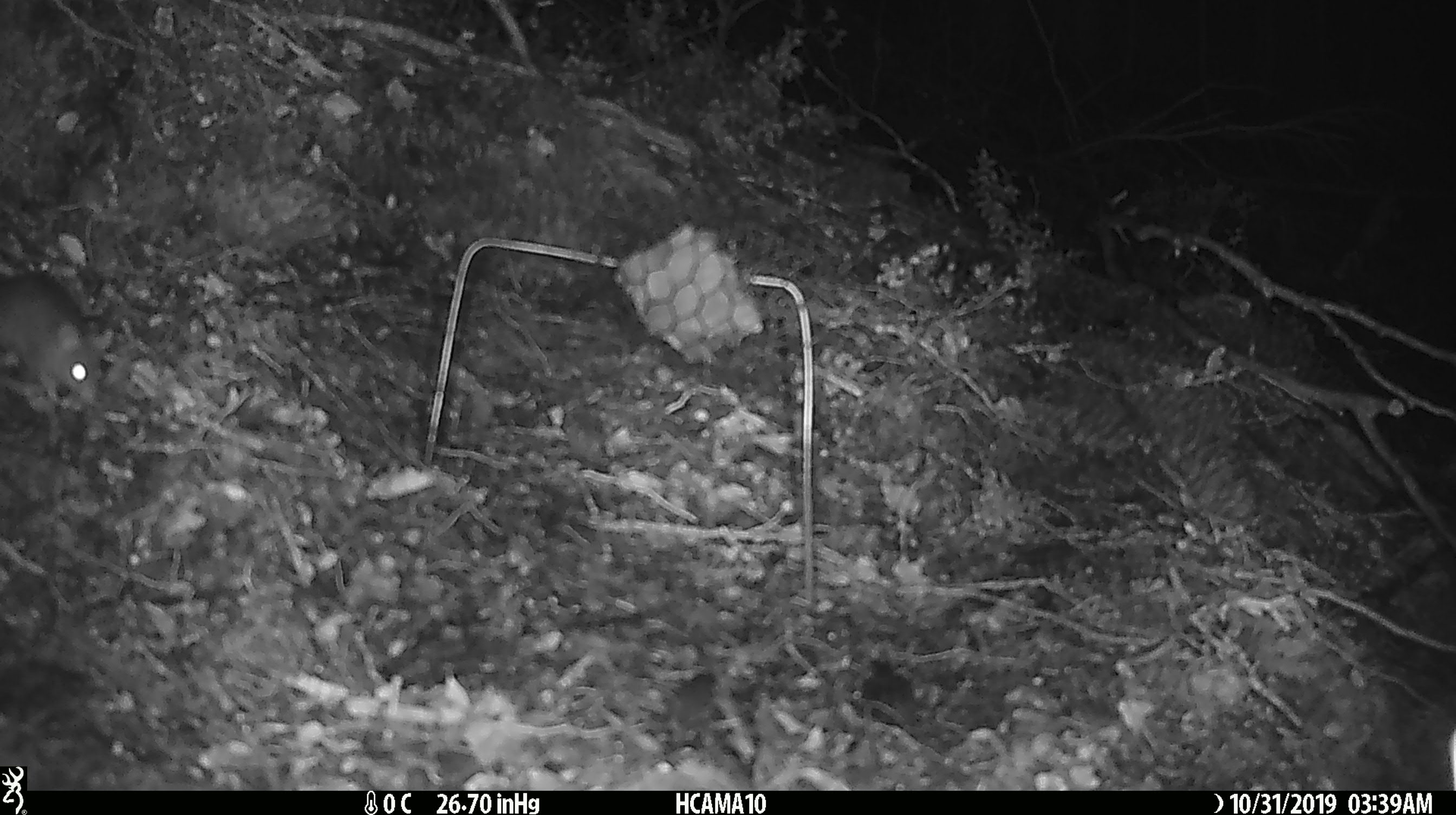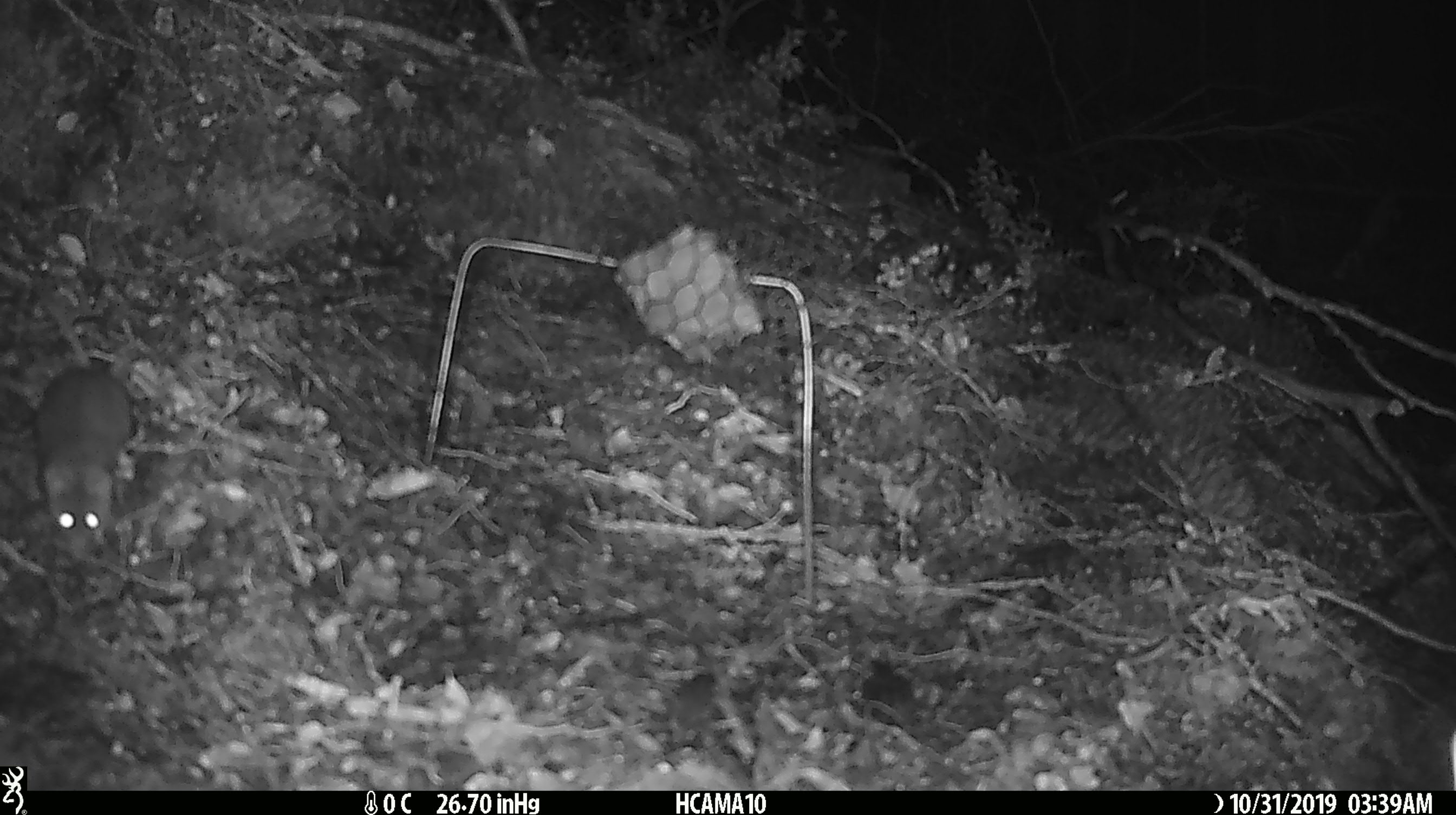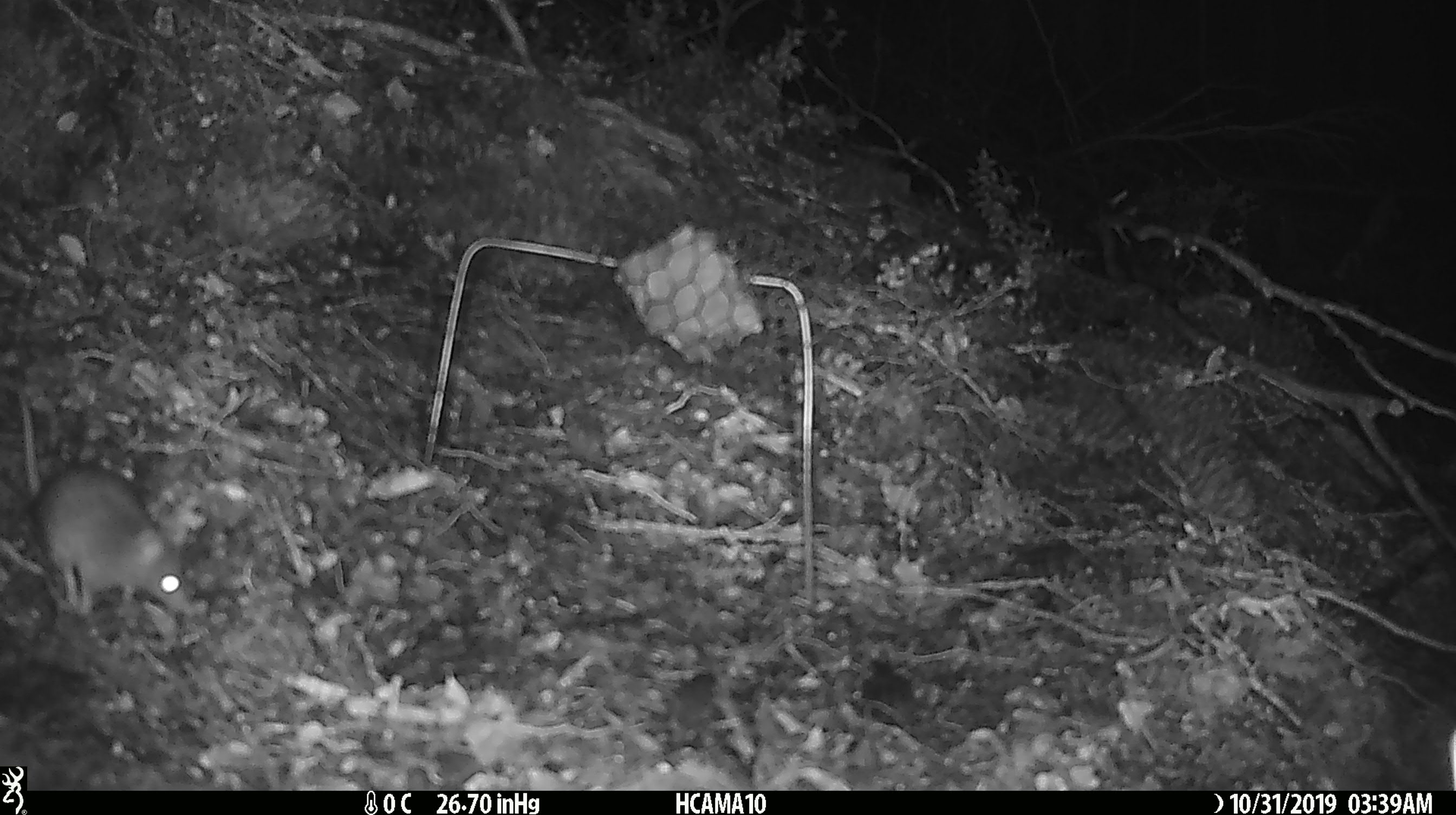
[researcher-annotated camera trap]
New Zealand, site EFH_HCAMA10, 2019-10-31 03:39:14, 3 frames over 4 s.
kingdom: Animalia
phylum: Chordata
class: Mammalia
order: Rodentia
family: Muridae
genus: Mus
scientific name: Mus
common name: mouse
Mouse (Mus).